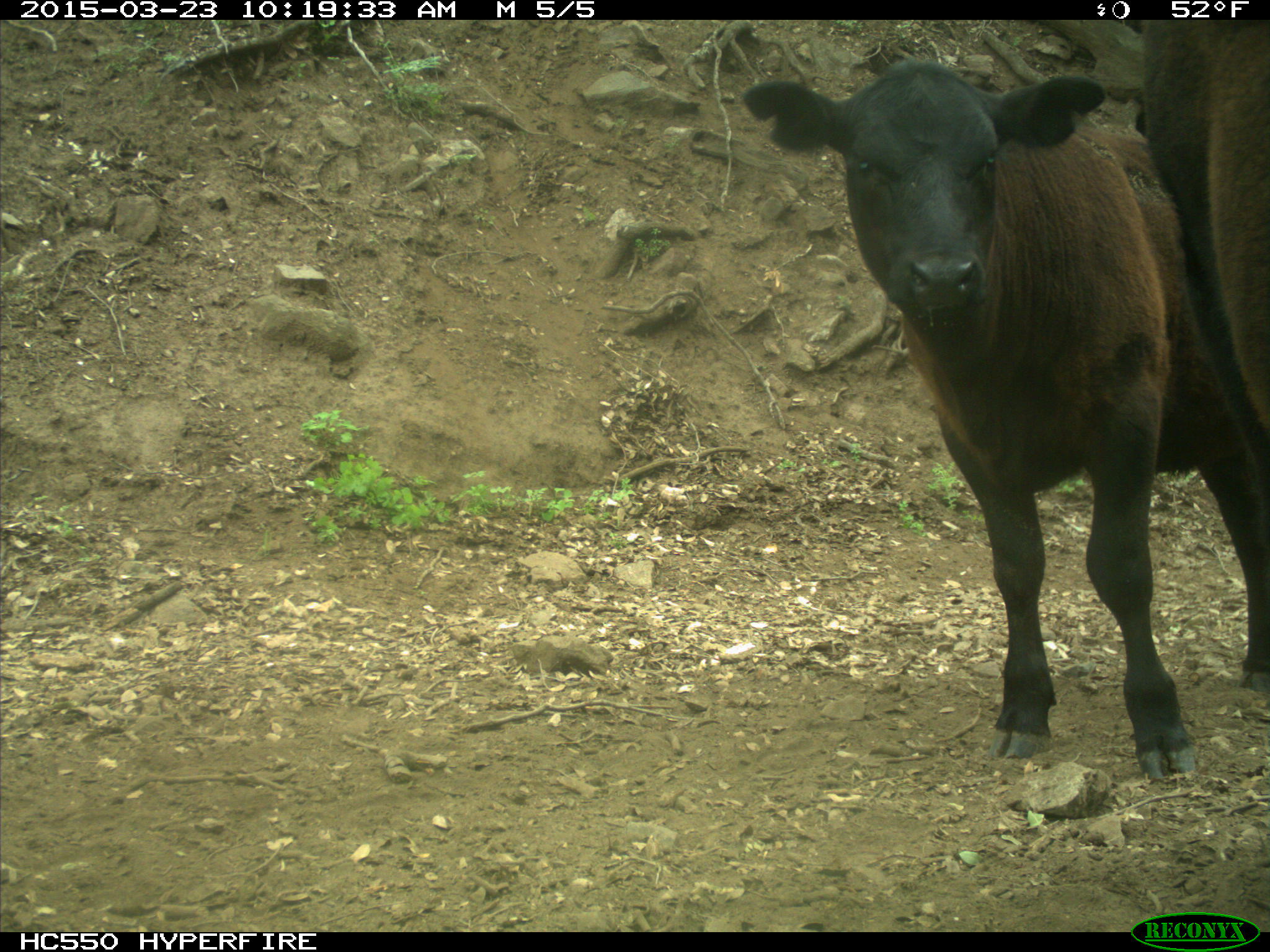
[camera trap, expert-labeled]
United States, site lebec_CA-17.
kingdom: Animalia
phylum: Chordata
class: Mammalia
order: Artiodactyla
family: Bovidae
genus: Bos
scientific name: Bos taurus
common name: domestic cow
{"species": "Bos taurus (domestic cow)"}